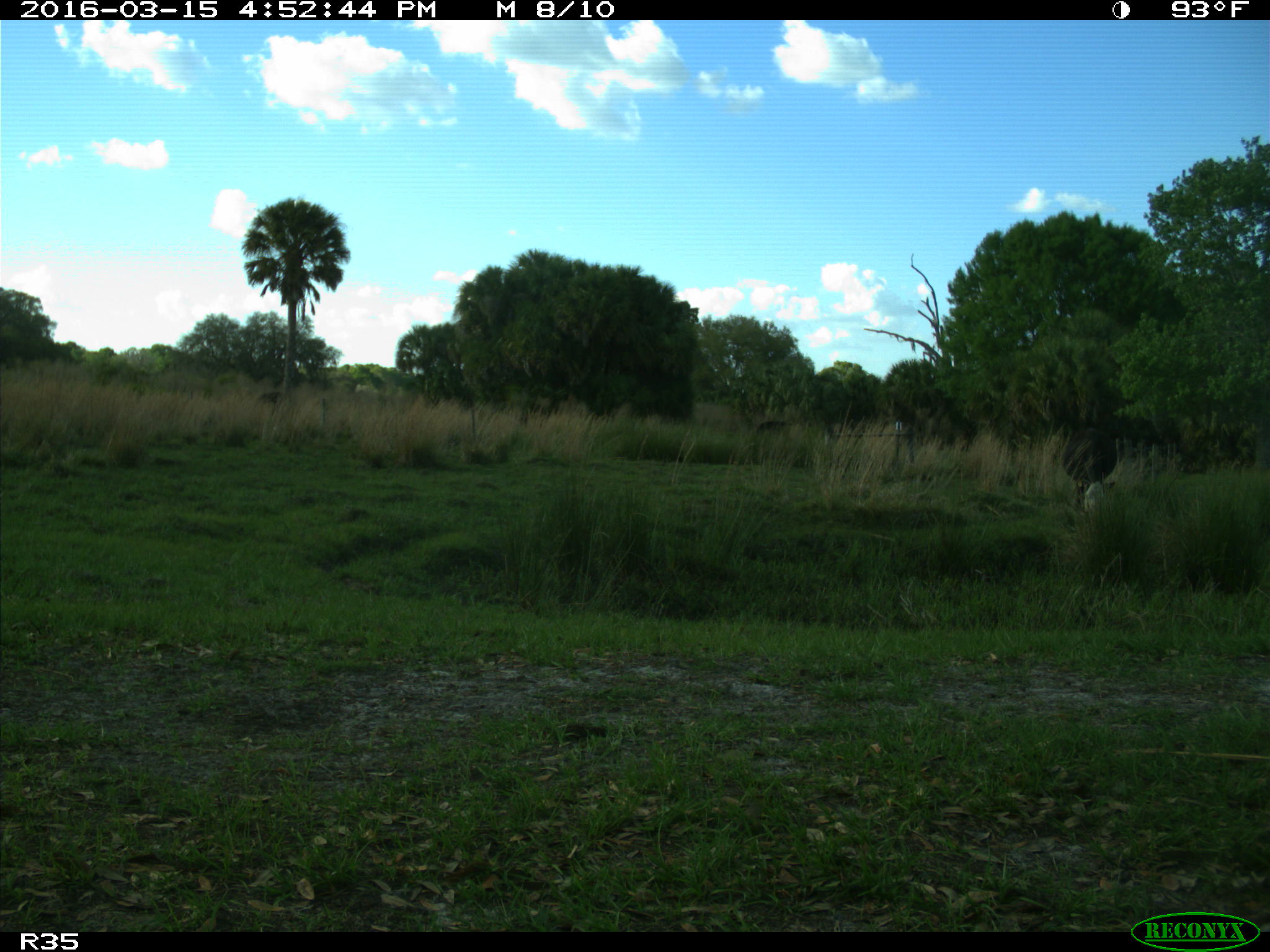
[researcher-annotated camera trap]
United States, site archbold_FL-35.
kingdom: Animalia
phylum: Chordata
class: Mammalia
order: Artiodactyla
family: Bovidae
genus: Bos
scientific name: Bos taurus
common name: domestic cow